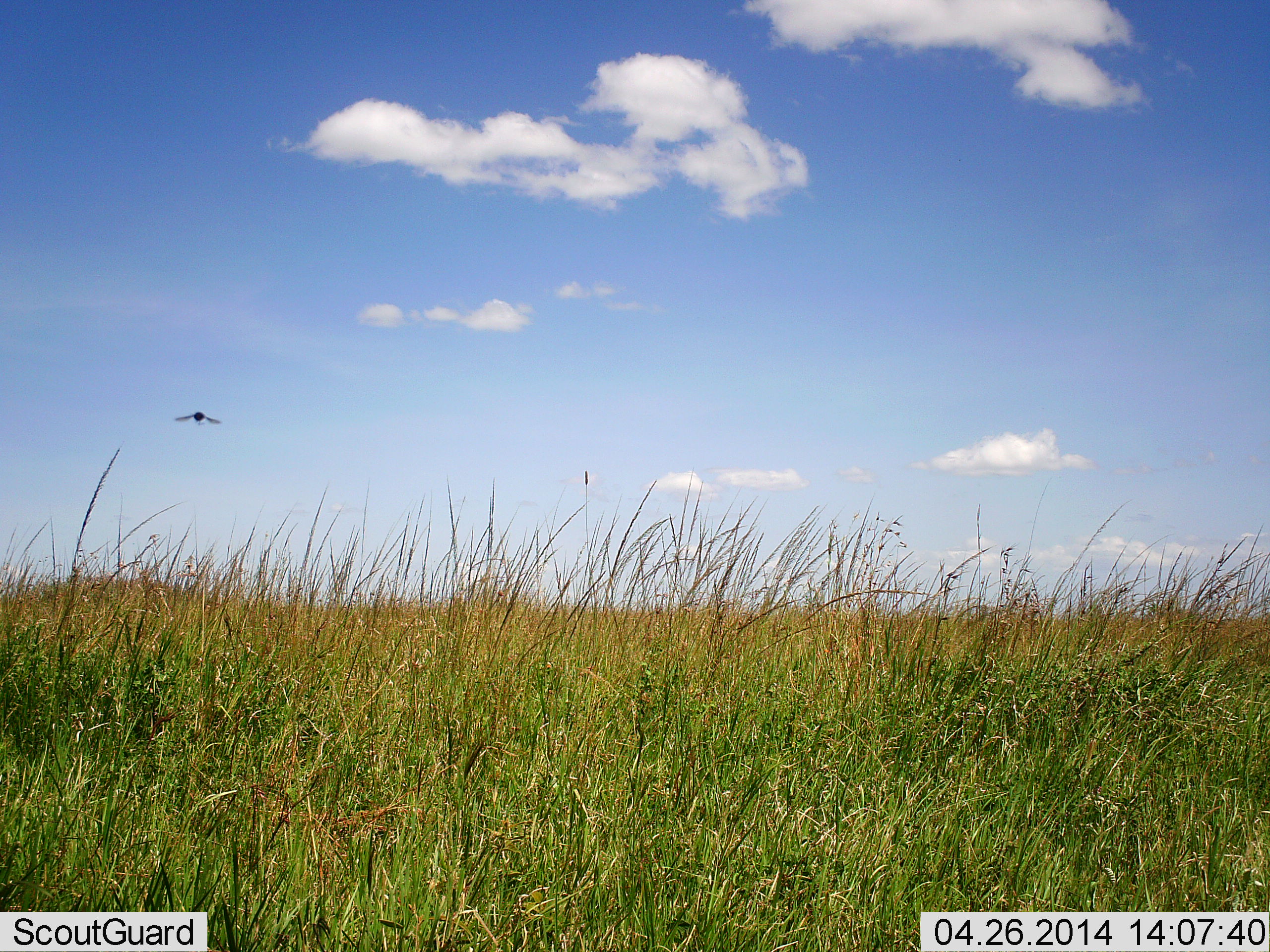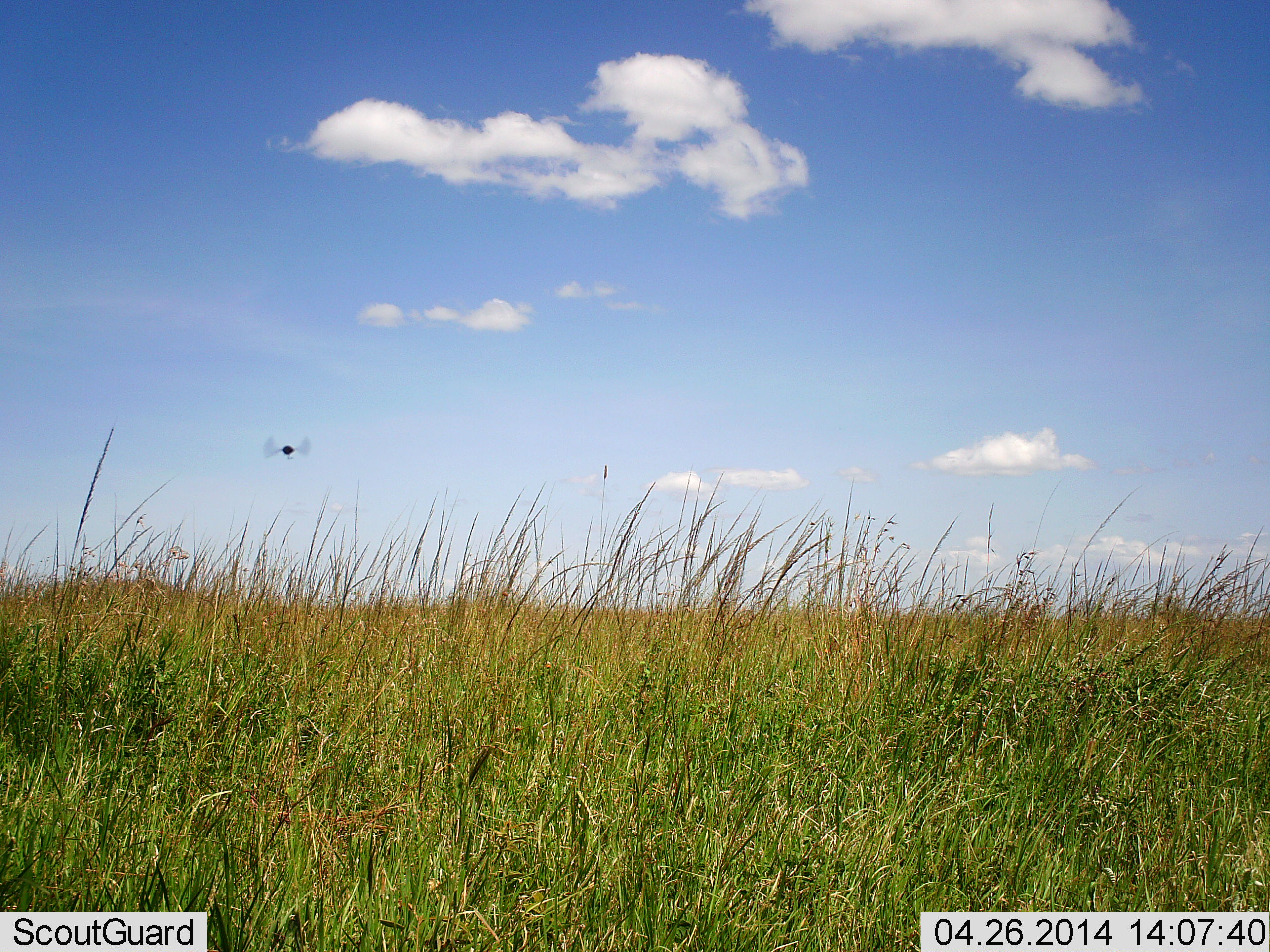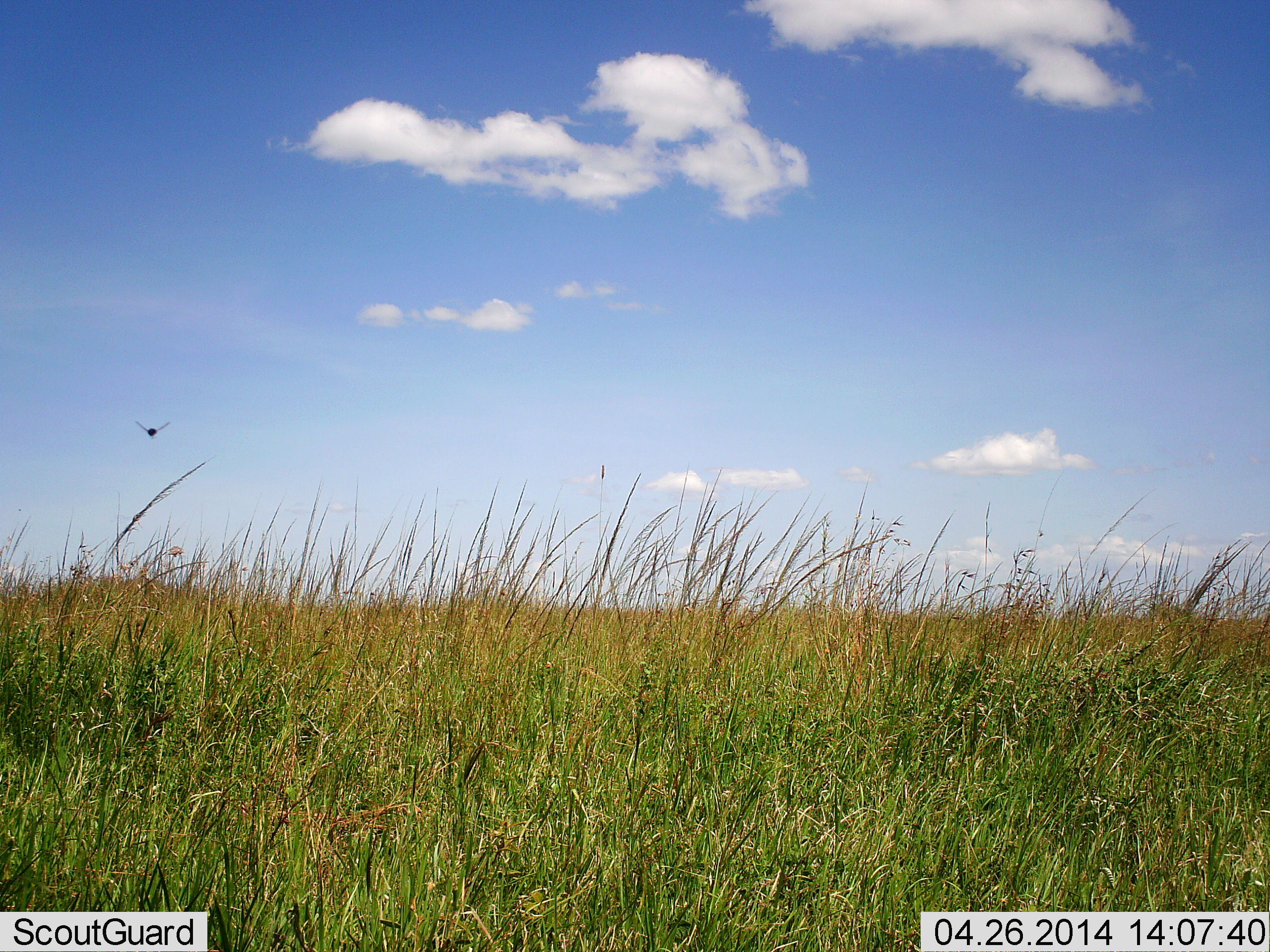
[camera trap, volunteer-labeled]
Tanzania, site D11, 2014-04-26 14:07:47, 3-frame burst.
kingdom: Animalia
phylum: Arthropoda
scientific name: Arthropoda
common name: arthropods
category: insectspider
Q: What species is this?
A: Insectspider (arthropods) (Arthropoda).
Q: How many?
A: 1.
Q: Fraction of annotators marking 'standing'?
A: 10%.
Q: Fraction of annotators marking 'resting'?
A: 0%.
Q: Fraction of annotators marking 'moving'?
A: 90%.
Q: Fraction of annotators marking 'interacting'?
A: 0%.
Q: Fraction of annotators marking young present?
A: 0%.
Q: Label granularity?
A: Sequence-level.